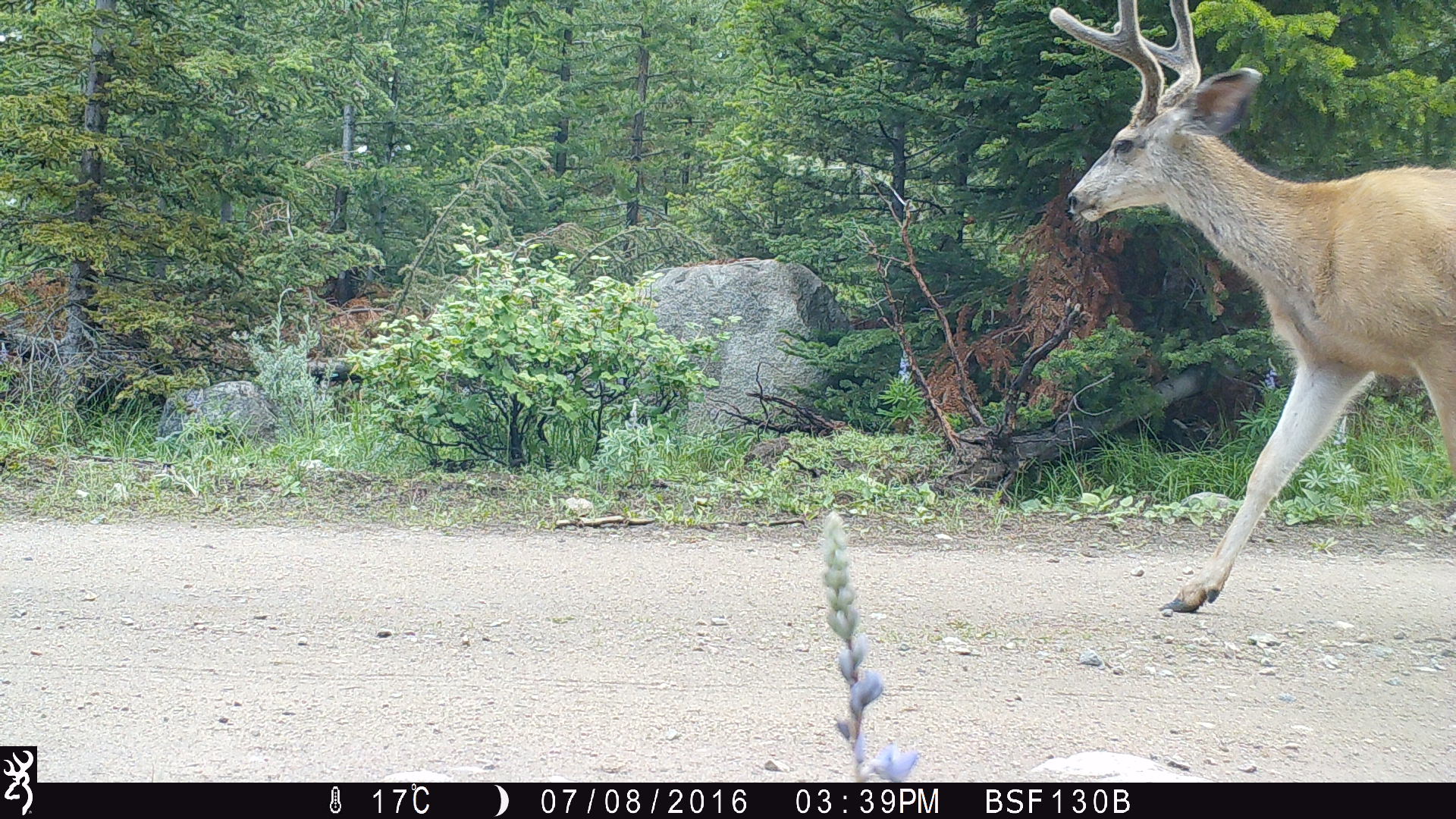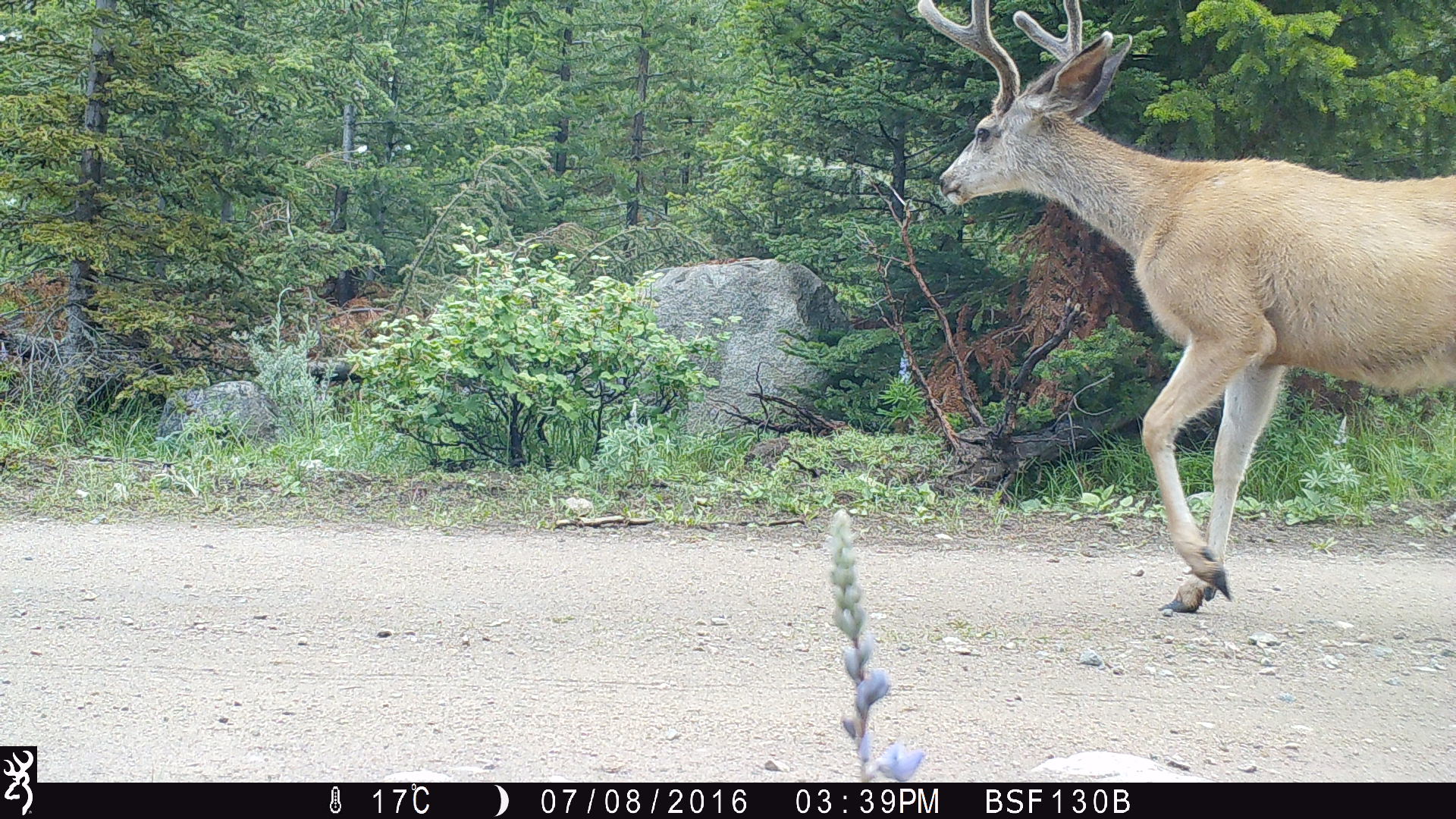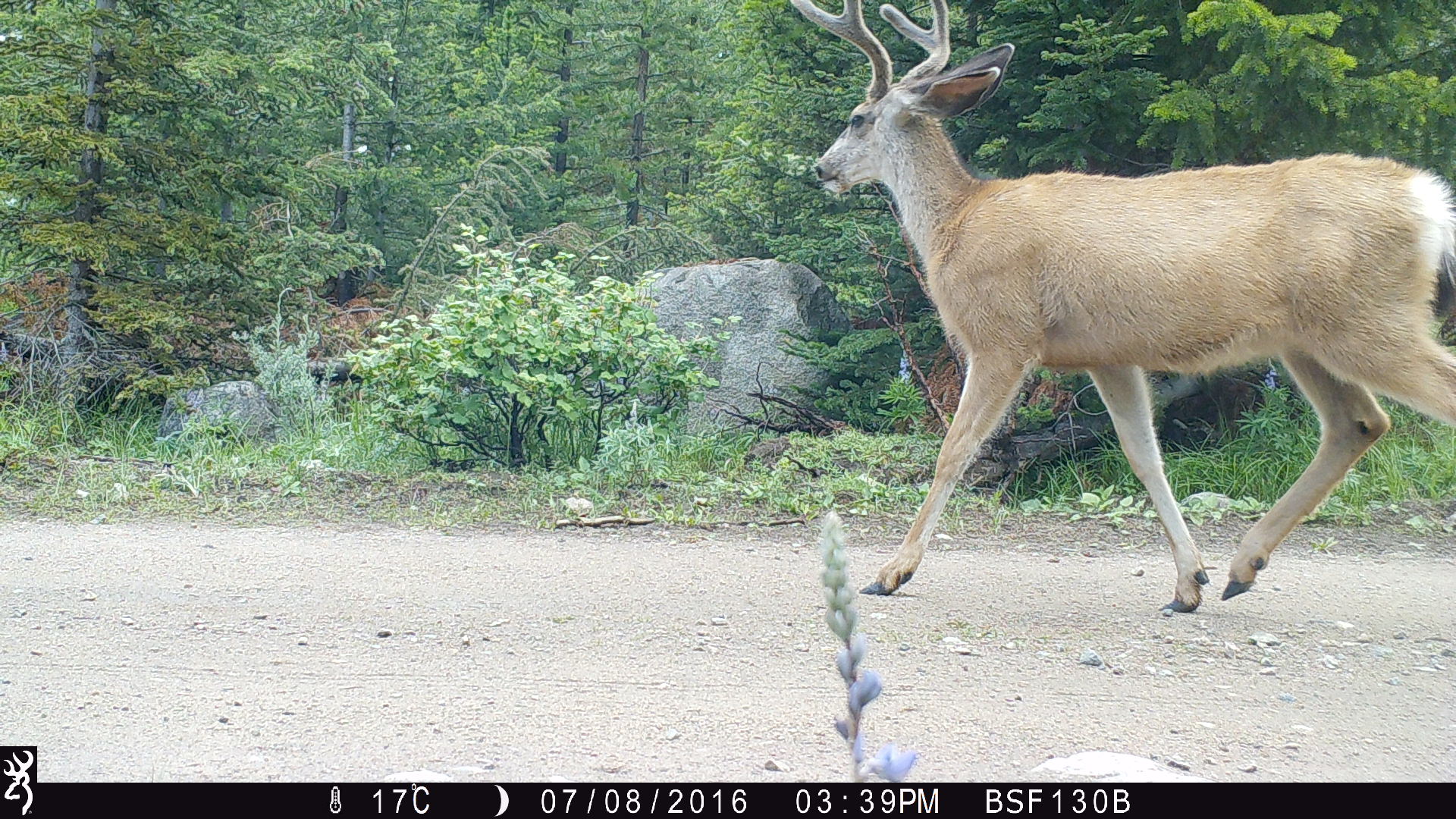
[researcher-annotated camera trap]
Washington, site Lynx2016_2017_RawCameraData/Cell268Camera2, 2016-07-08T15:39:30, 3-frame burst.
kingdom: Animalia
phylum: Chordata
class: Mammalia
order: Artiodactyla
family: Cervidae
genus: Odocoileus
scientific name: Odocoileus hemionus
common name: mule deer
Odocoileus hemionus (mule deer). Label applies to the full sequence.